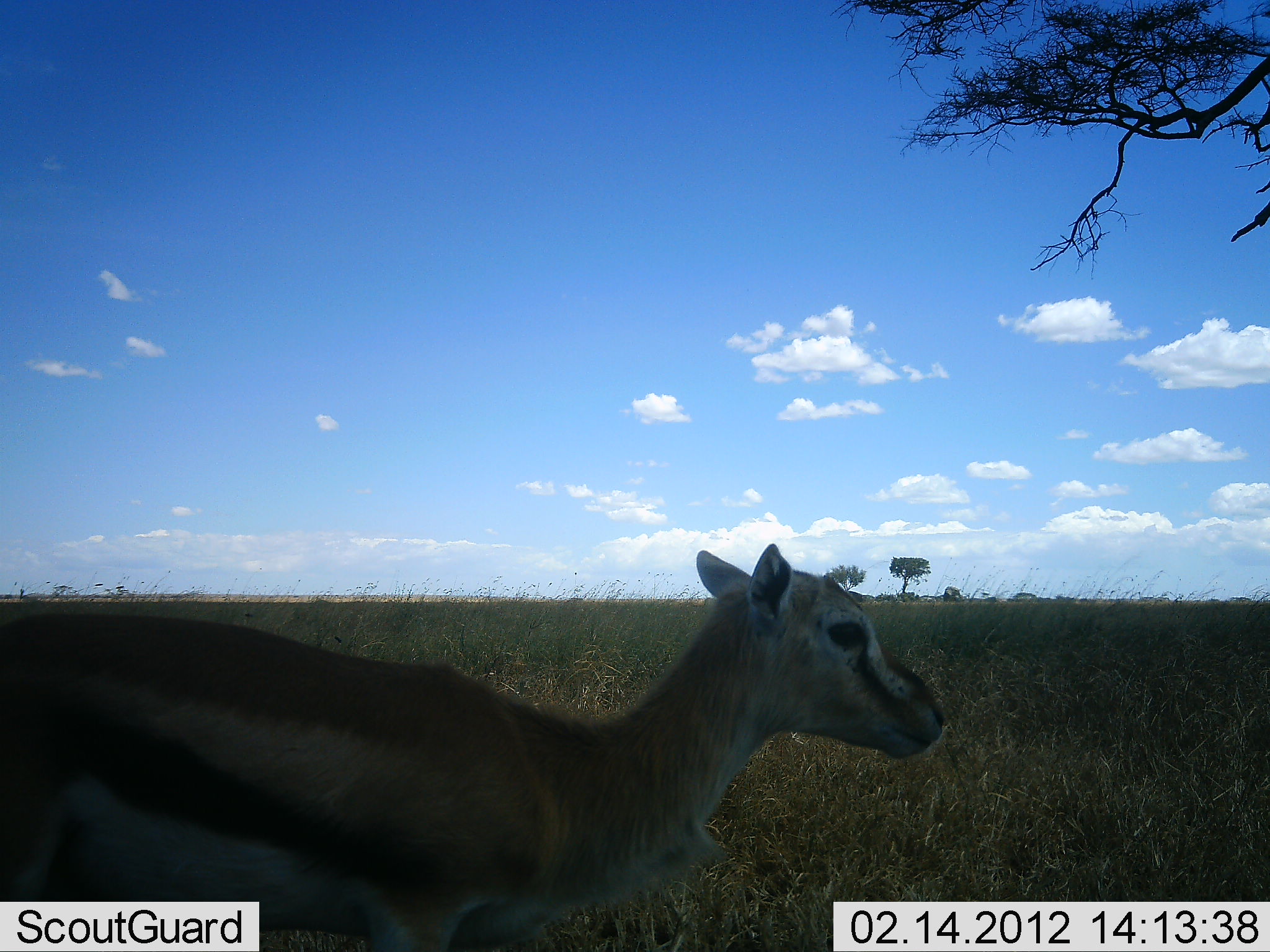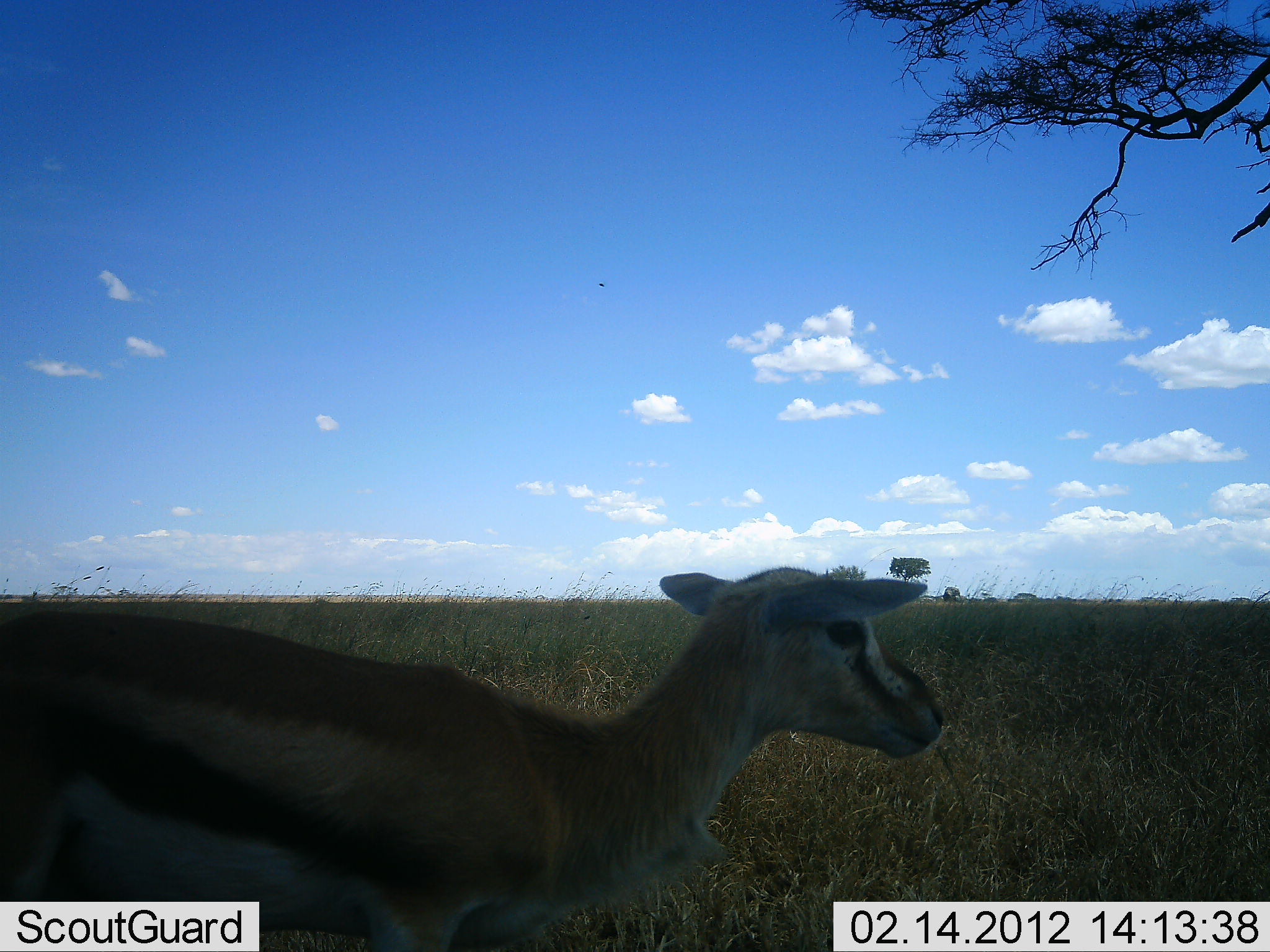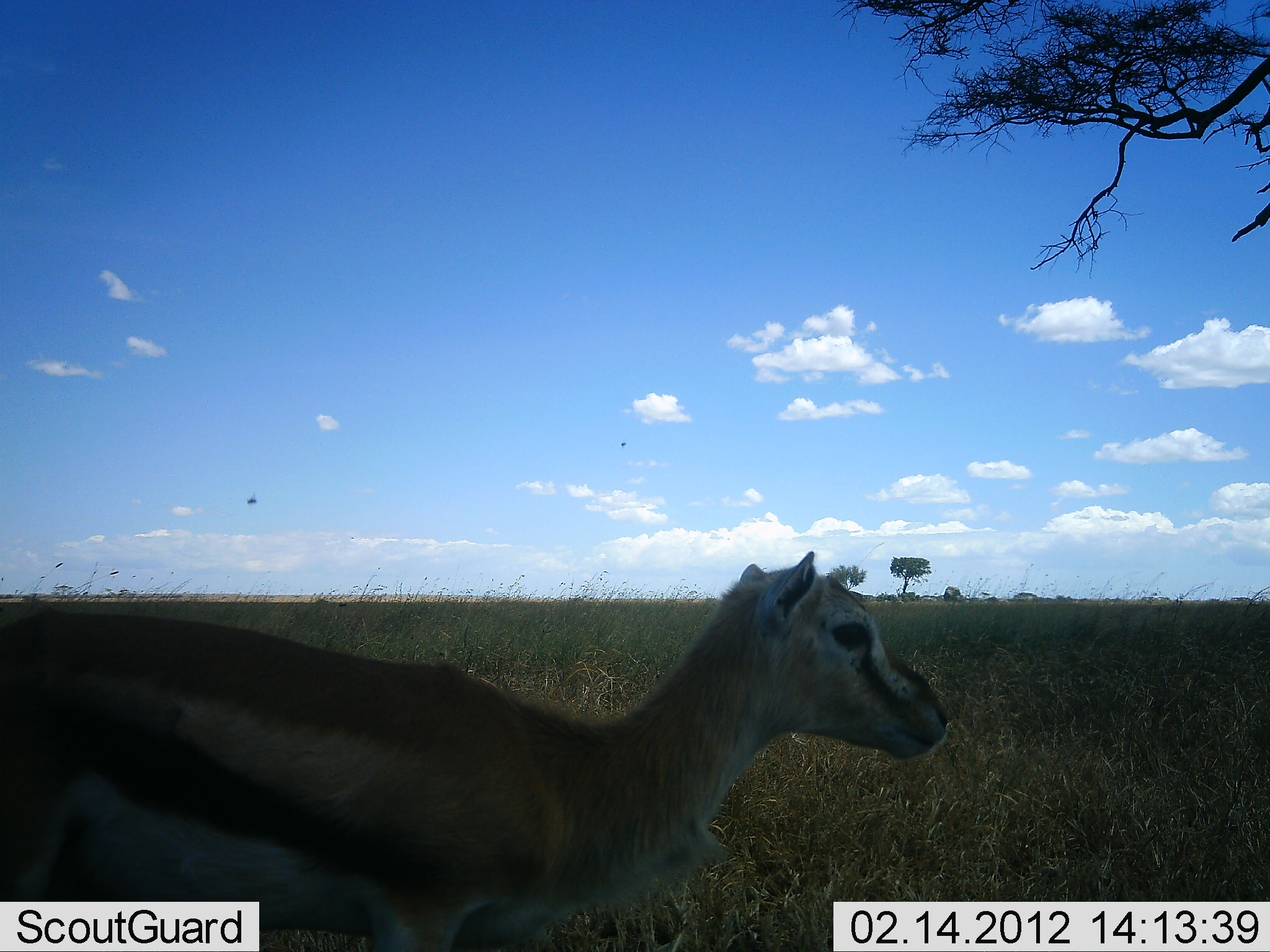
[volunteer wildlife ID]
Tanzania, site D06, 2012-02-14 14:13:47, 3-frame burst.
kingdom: Animalia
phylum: Chordata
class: Mammalia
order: Artiodactyla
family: Bovidae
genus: Eudorcas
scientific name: Eudorcas thomsonii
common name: thomson's gazelle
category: gazellethomsons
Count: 1.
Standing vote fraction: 96%.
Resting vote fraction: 0%.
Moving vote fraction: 4%.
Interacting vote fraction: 0%.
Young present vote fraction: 22%.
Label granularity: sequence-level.